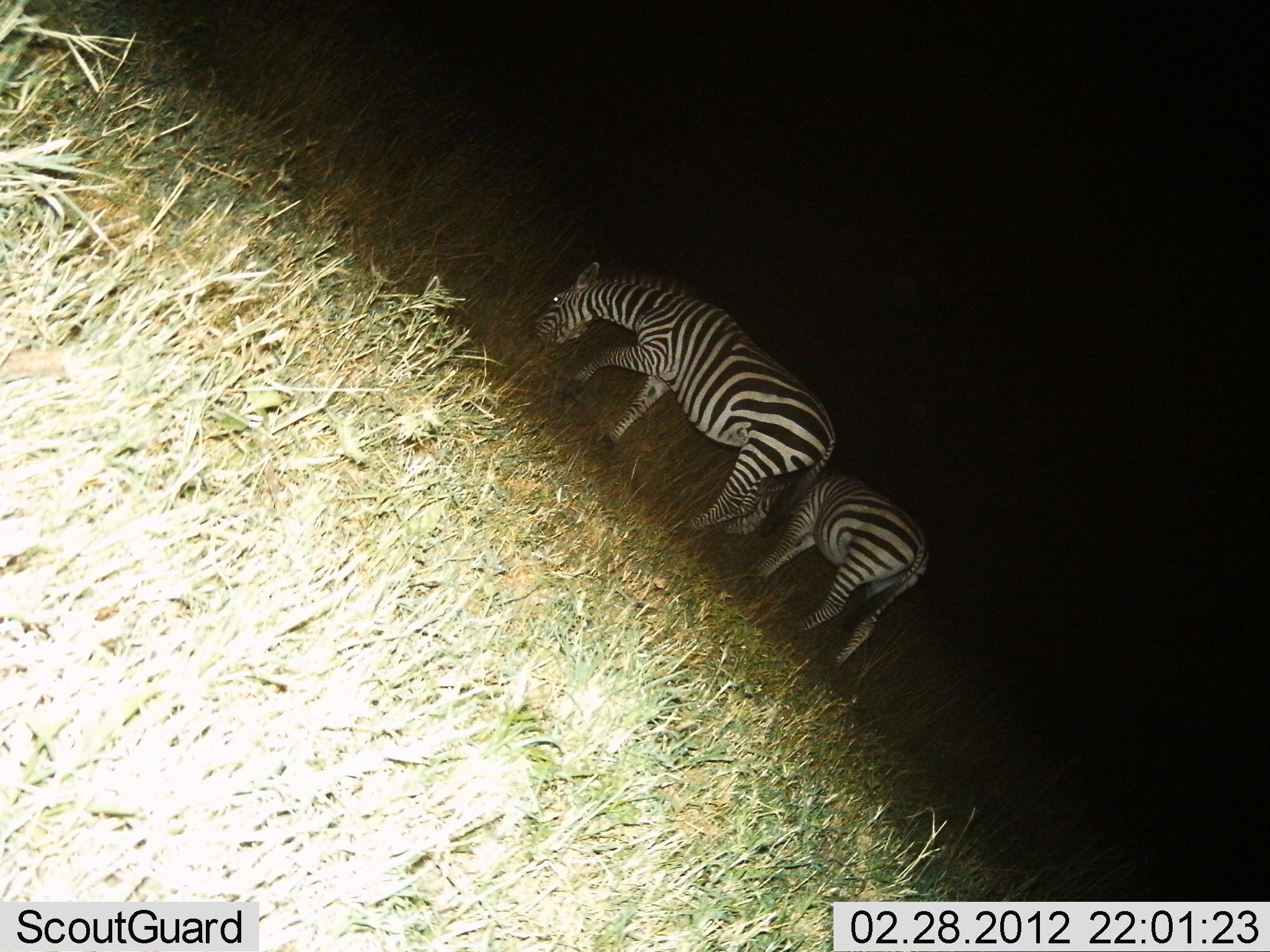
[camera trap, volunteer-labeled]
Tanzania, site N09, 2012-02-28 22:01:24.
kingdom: Animalia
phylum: Chordata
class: Mammalia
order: Perissodactyla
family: Equidae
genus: Equus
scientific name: Equus quagga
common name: plains zebra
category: zebra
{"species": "zebra (plains zebra) (Equus quagga)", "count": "2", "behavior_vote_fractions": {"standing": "27%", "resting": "0%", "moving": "0%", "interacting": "0%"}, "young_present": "4%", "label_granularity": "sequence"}